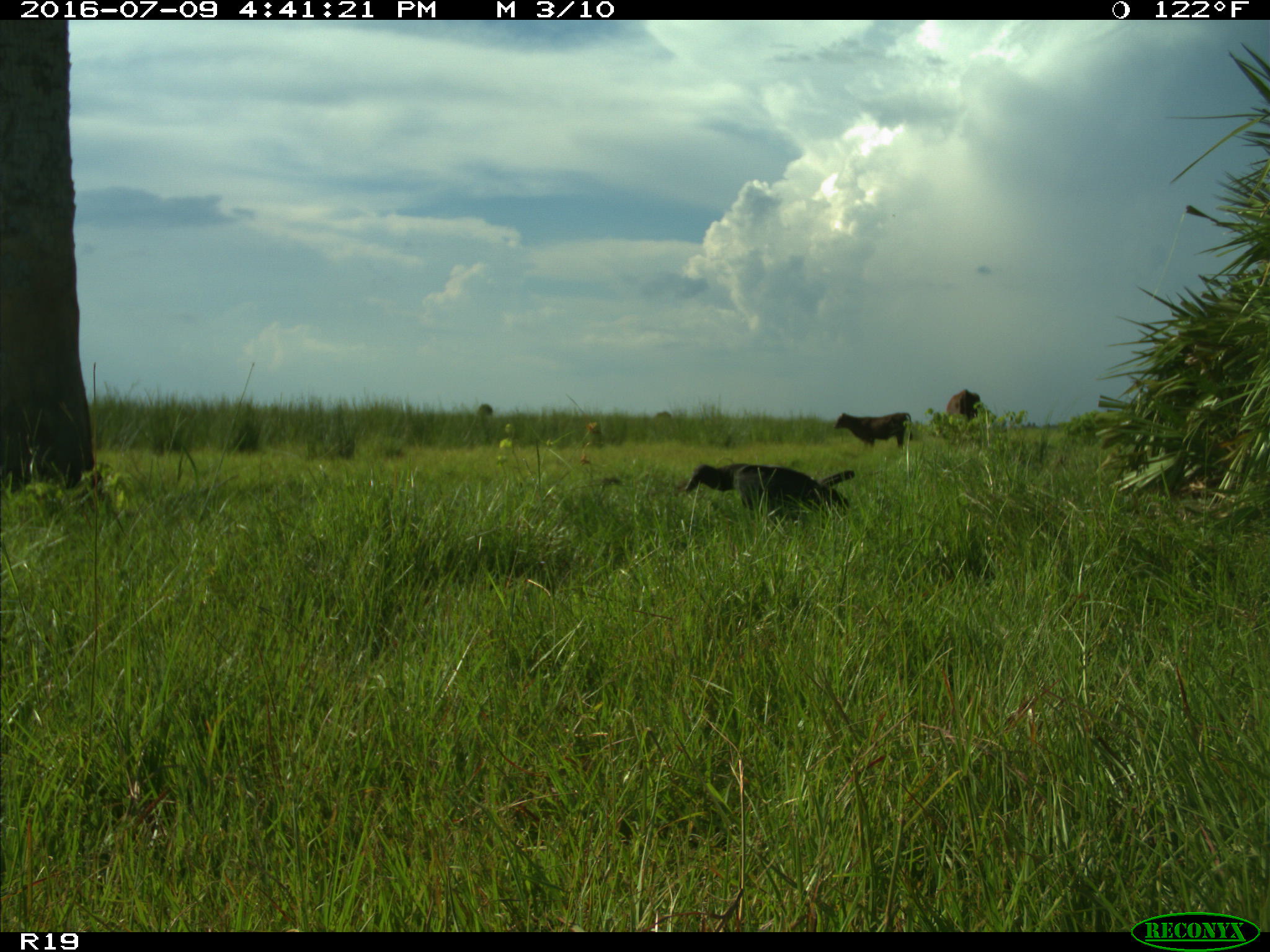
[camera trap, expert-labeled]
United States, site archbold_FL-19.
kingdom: Animalia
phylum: Chordata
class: Mammalia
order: Artiodactyla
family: Bovidae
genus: Bos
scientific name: Bos taurus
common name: domestic cow